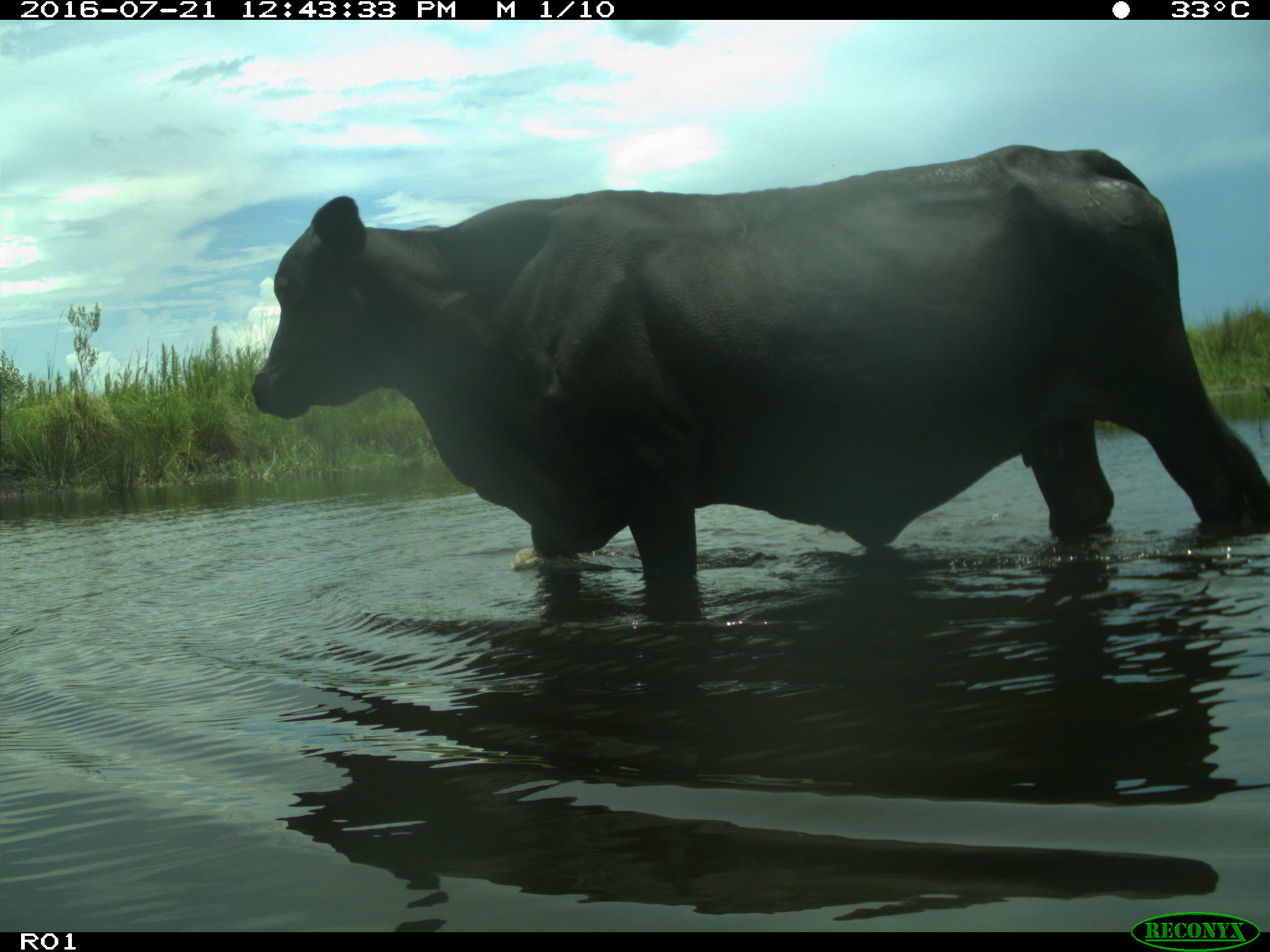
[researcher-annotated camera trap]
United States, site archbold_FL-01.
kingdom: Animalia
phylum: Chordata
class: Mammalia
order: Artiodactyla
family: Bovidae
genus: Bos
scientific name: Bos taurus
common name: domestic cow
Bos taurus (domestic cow).